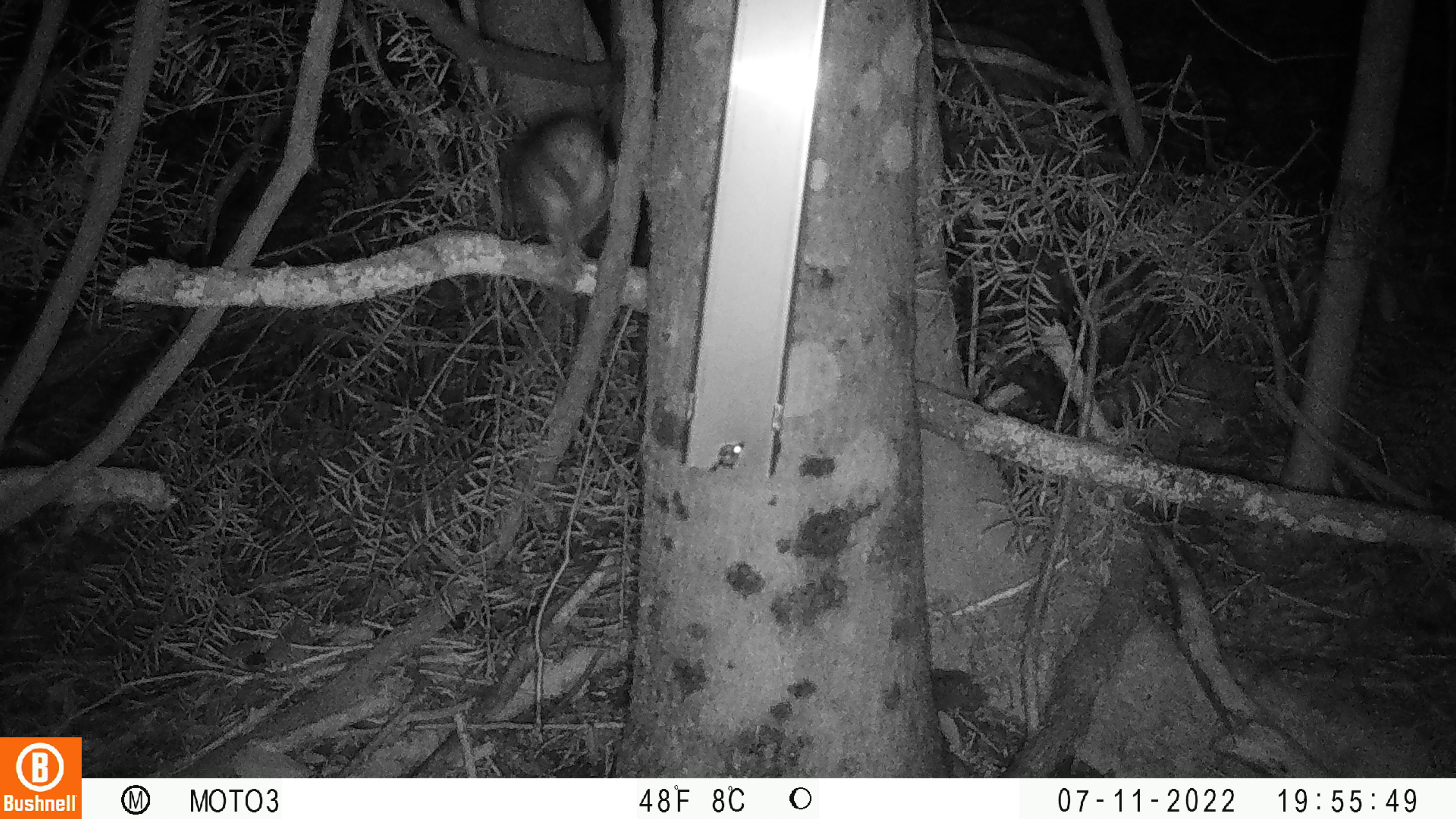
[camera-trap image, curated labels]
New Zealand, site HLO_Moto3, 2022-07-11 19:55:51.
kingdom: Animalia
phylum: Chordata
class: Mammalia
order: Rodentia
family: Muridae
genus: Rattus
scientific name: Rattus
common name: rat